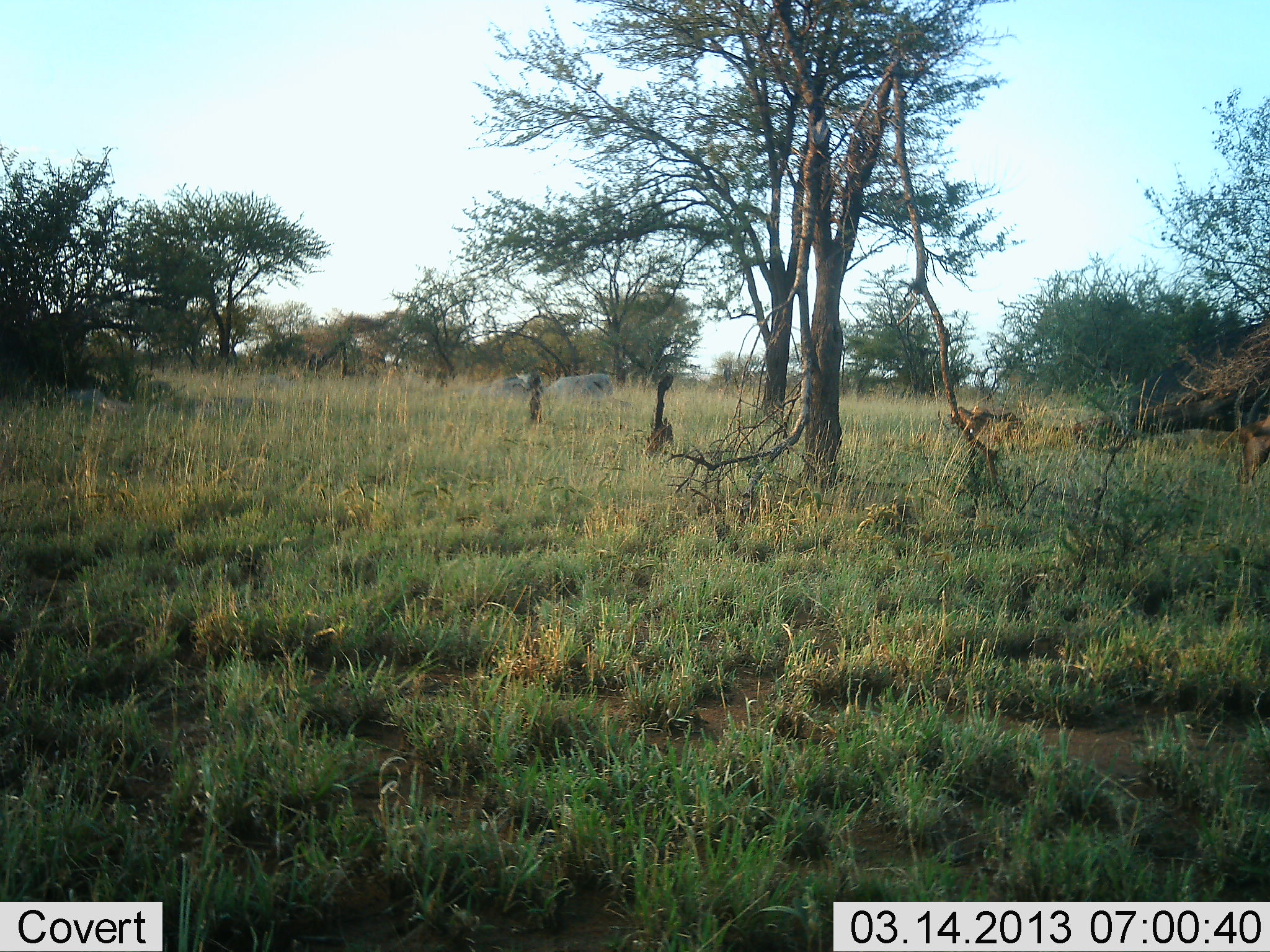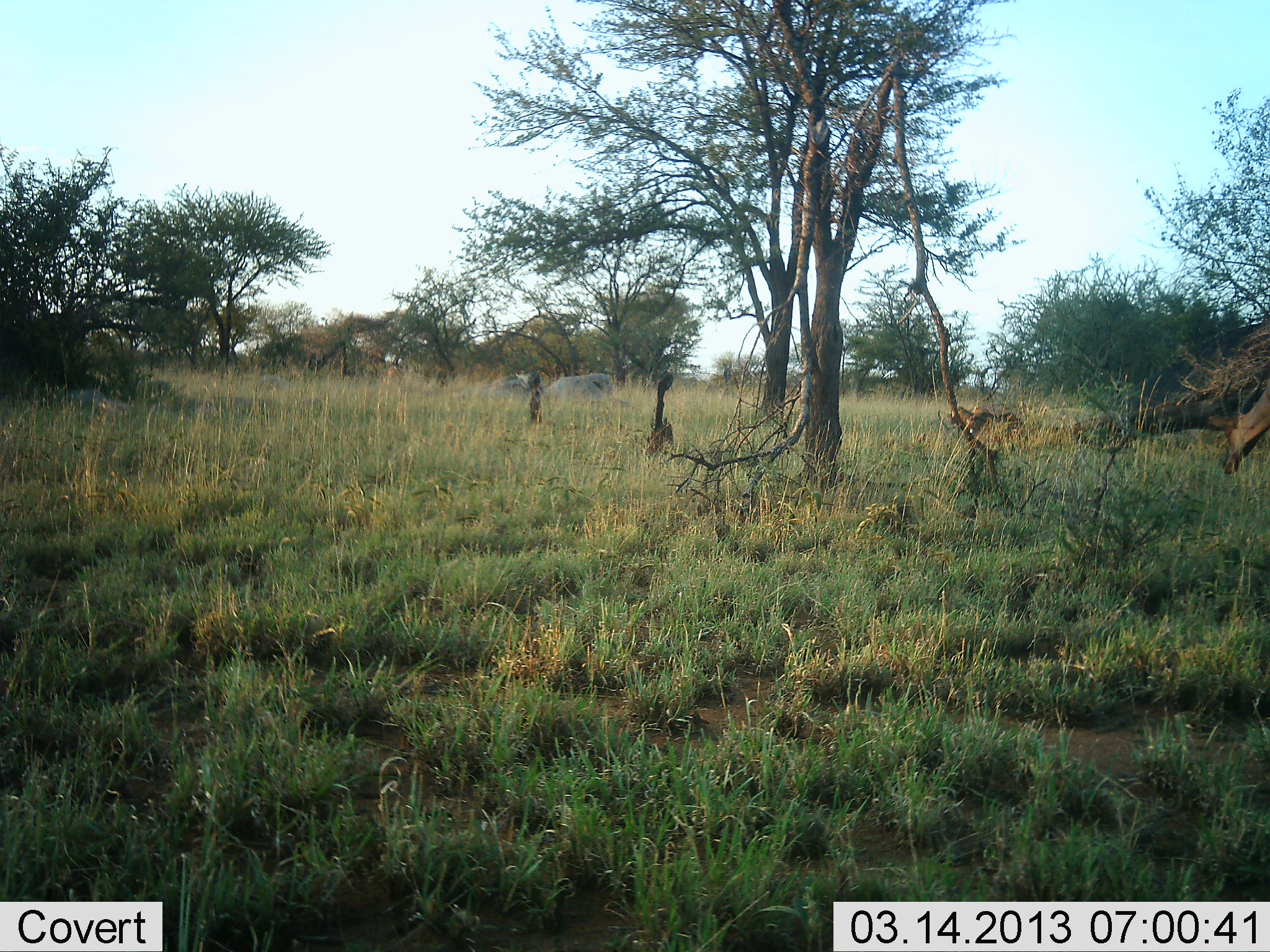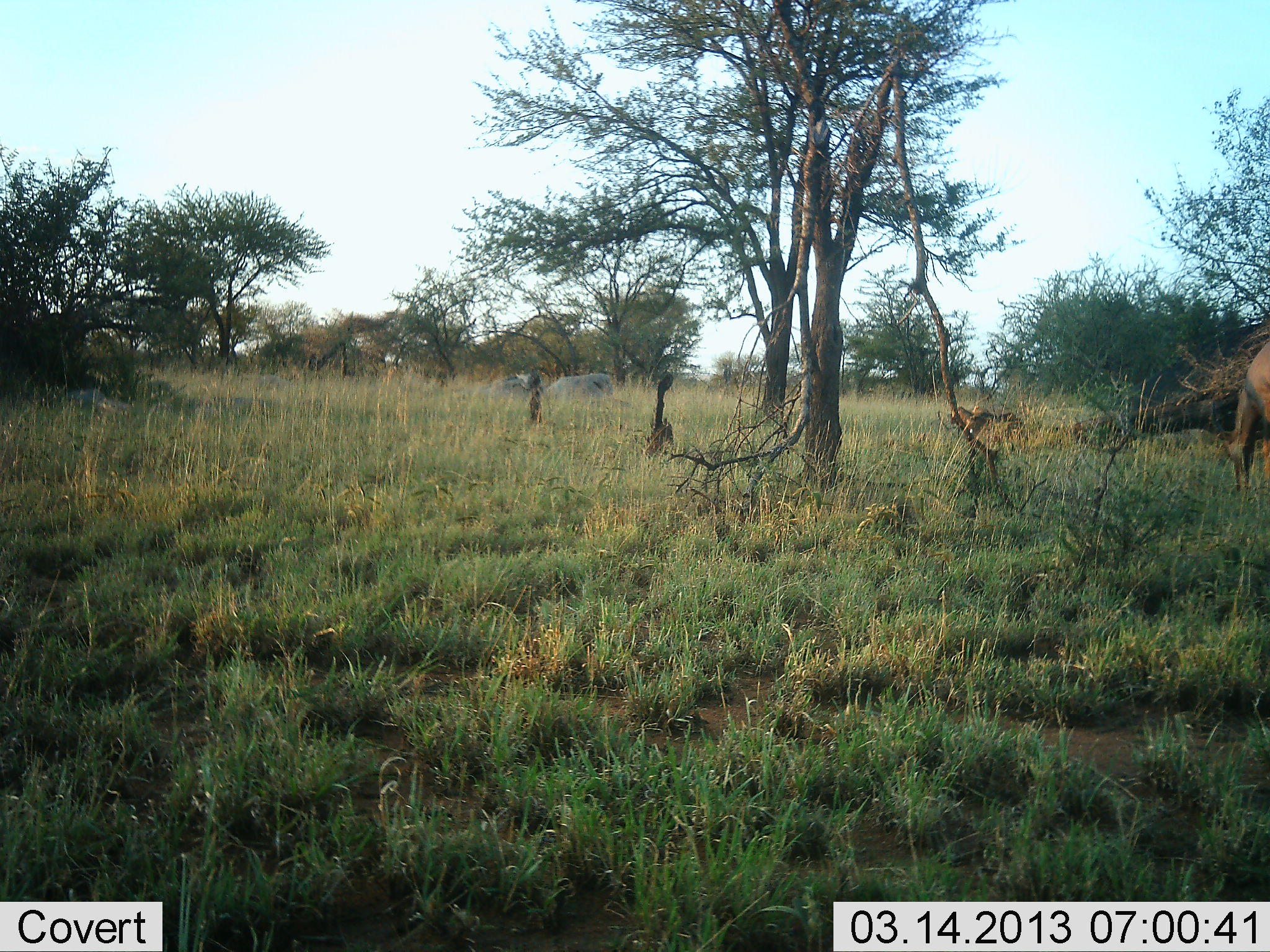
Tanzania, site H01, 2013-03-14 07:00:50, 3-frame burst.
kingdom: Animalia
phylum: Chordata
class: Mammalia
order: Artiodactyla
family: Bovidae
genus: Damaliscus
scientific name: Damaliscus lunatus jimela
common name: topi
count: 1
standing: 8%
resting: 8%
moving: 17%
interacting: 0%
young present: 0%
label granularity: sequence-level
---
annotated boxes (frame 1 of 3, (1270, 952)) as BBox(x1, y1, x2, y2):
animal: BBox(942, 404, 1024, 440); BBox(1231, 412, 1270, 485)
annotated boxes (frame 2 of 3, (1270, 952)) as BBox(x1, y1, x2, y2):
animal: BBox(1206, 383, 1268, 476); BBox(950, 405, 1020, 456)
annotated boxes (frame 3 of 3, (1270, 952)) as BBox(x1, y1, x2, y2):
animal: BBox(1220, 341, 1270, 493); BBox(949, 406, 1025, 442)